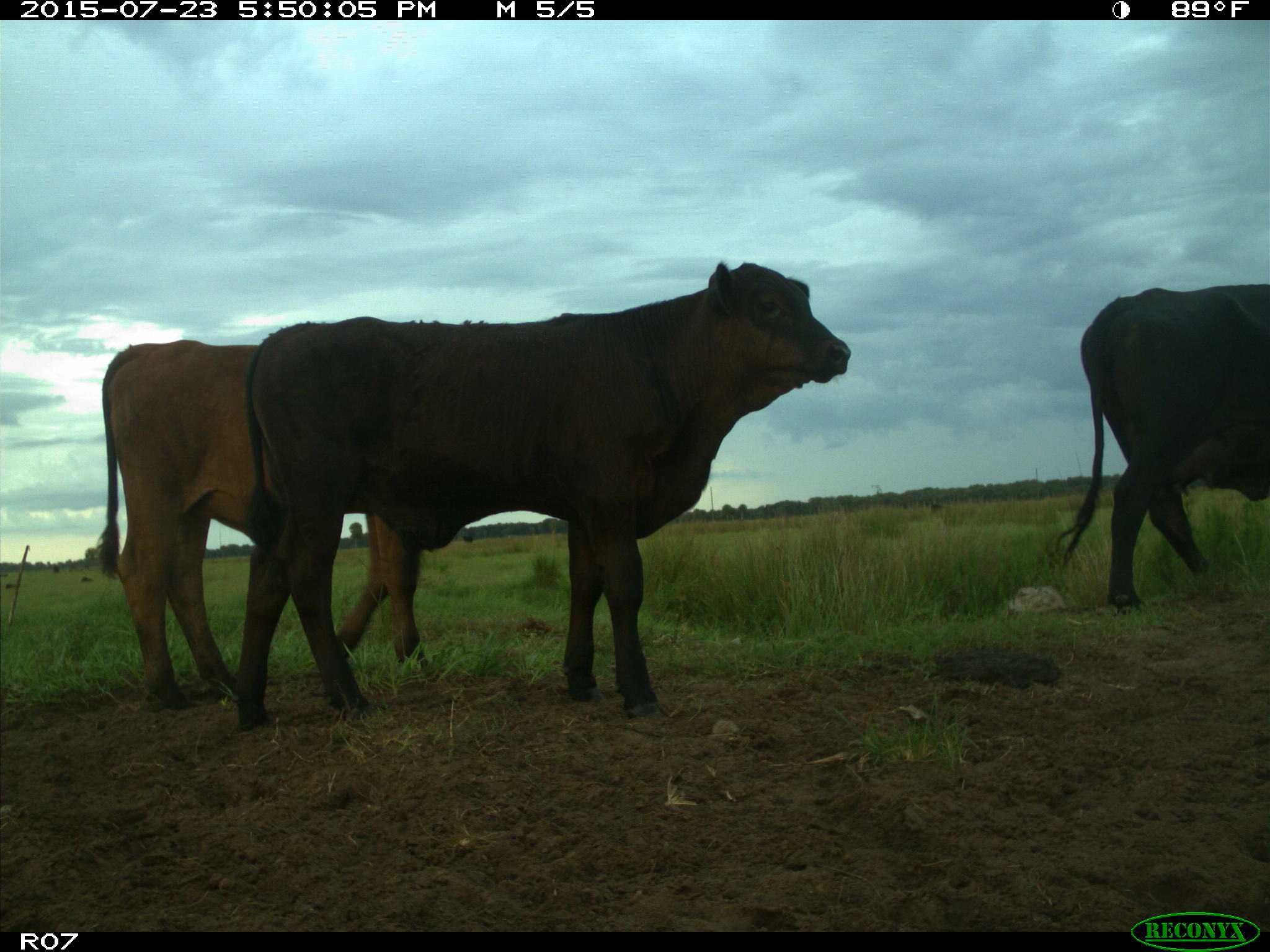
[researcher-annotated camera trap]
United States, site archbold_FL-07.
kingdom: Animalia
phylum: Chordata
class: Mammalia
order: Artiodactyla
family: Bovidae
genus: Bos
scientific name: Bos taurus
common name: domestic cow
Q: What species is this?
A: Bos taurus (domestic cow).